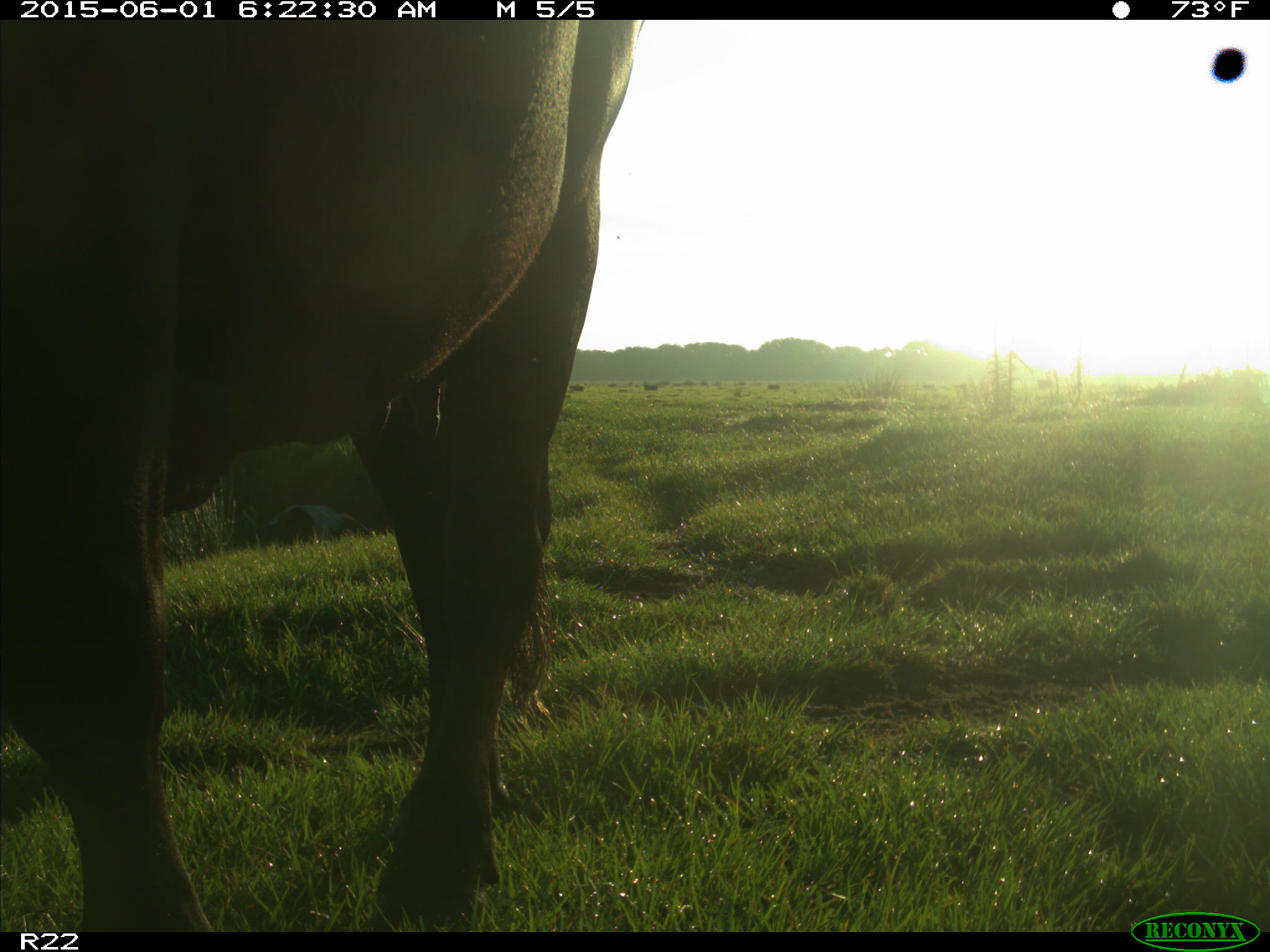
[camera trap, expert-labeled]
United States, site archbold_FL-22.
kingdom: Animalia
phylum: Chordata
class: Mammalia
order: Artiodactyla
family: Bovidae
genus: Bos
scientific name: Bos taurus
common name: domestic cow